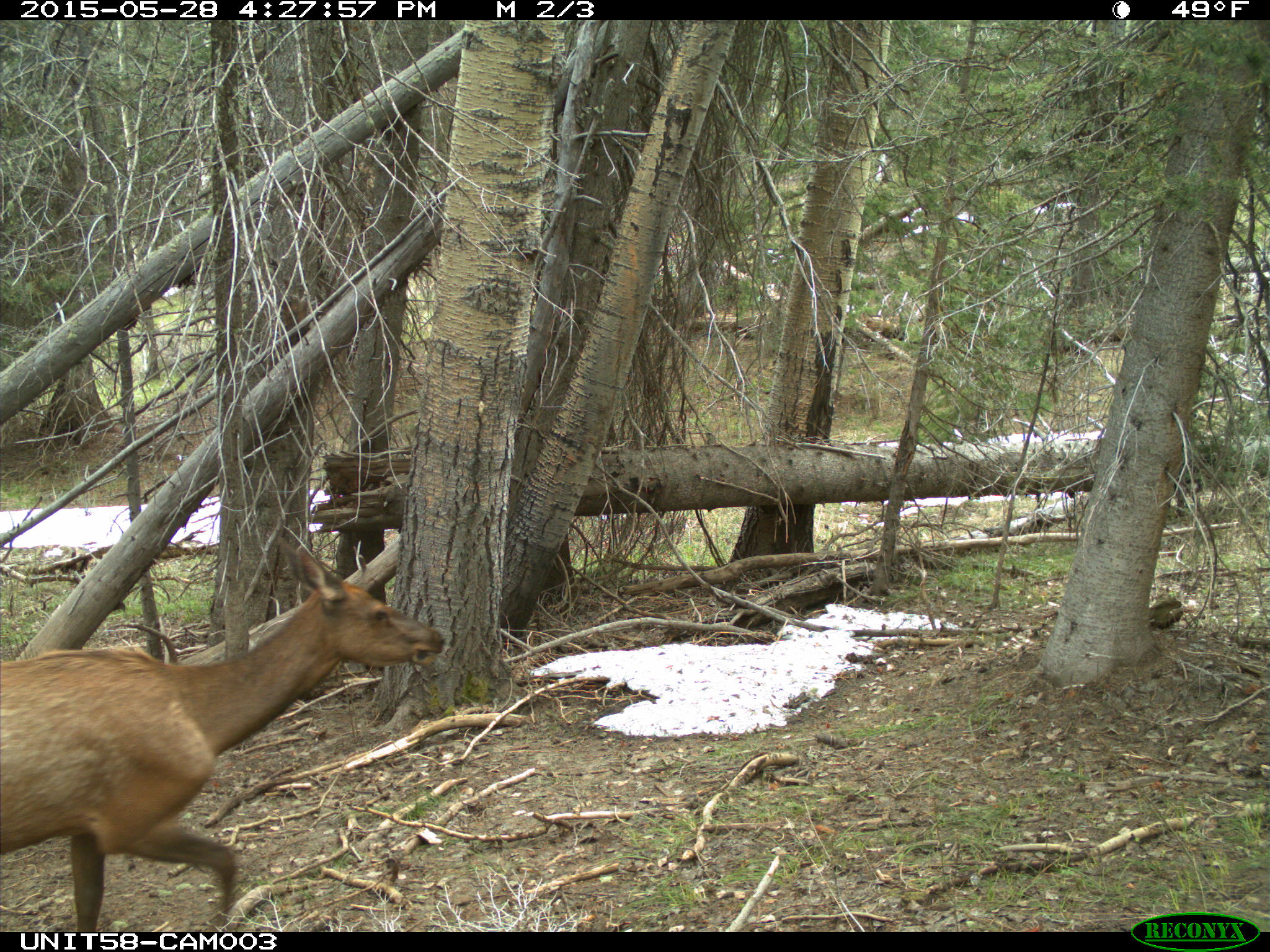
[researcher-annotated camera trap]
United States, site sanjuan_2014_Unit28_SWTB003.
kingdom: Animalia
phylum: Chordata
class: Mammalia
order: Artiodactyla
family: Cervidae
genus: Cervus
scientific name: Cervus elaphus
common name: red deer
Cervus elaphus (red deer).